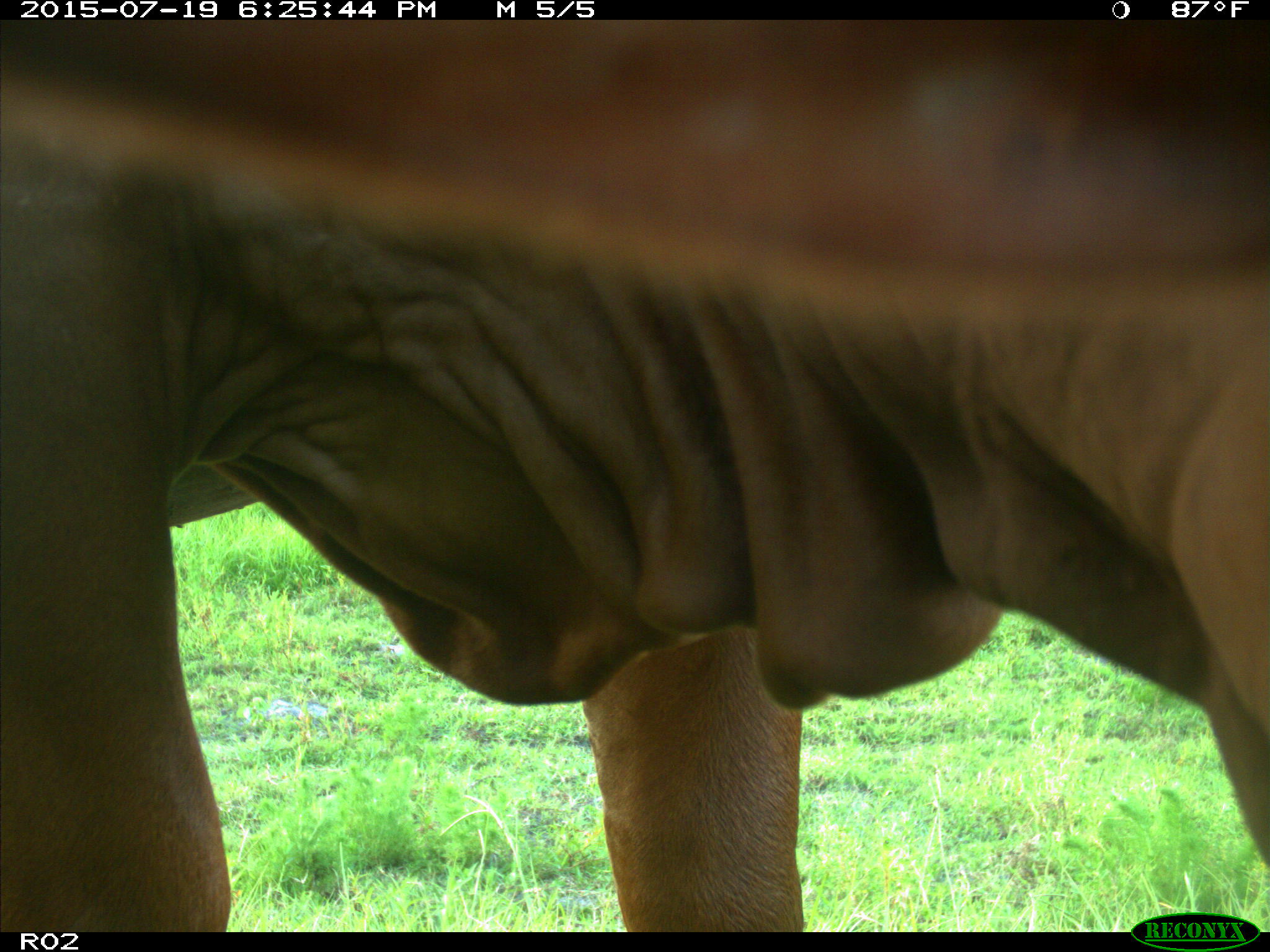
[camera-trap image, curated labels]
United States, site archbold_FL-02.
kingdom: Animalia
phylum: Chordata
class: Mammalia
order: Artiodactyla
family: Bovidae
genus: Bos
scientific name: Bos taurus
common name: domestic cow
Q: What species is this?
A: Bos taurus (domestic cow).